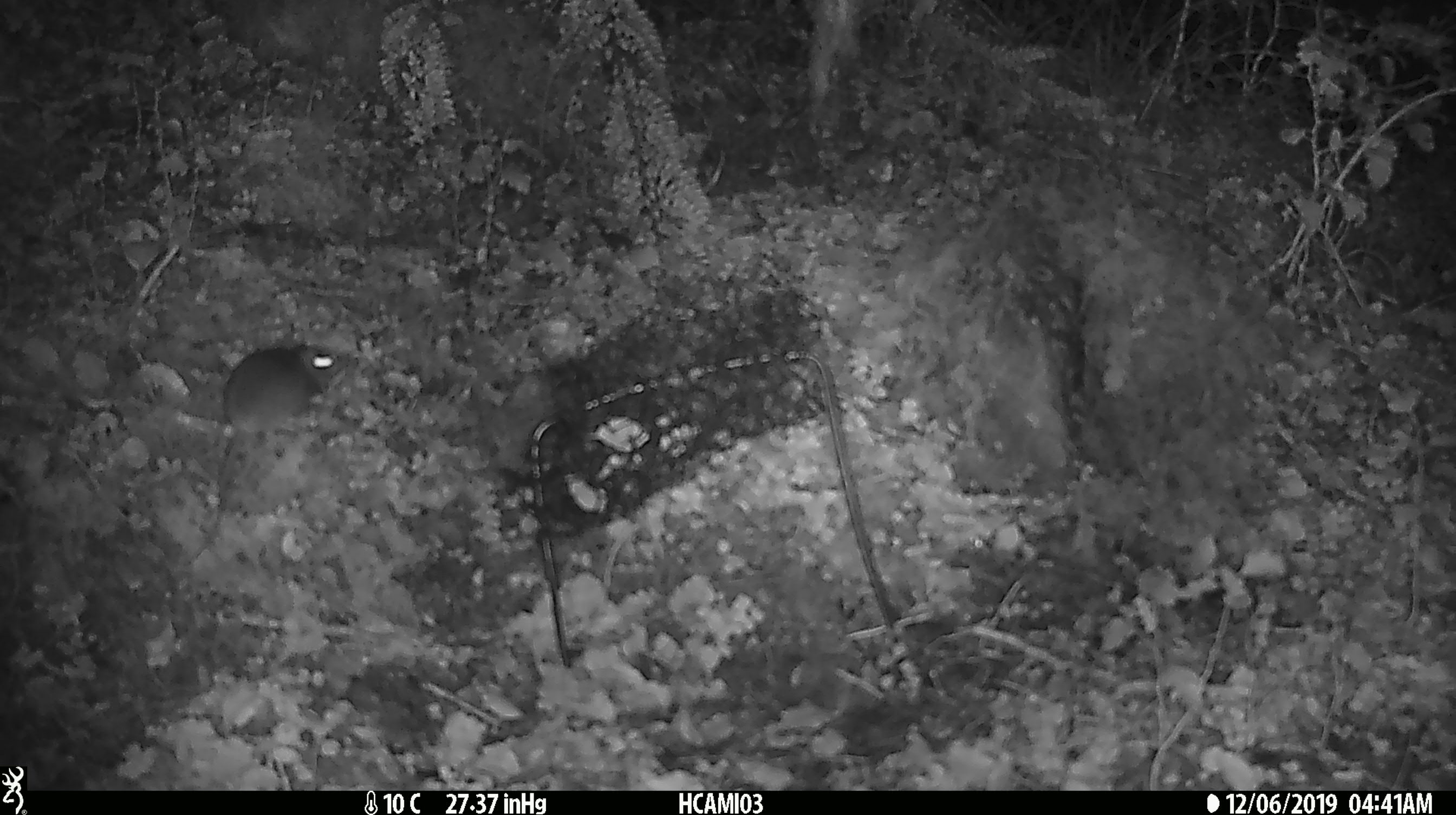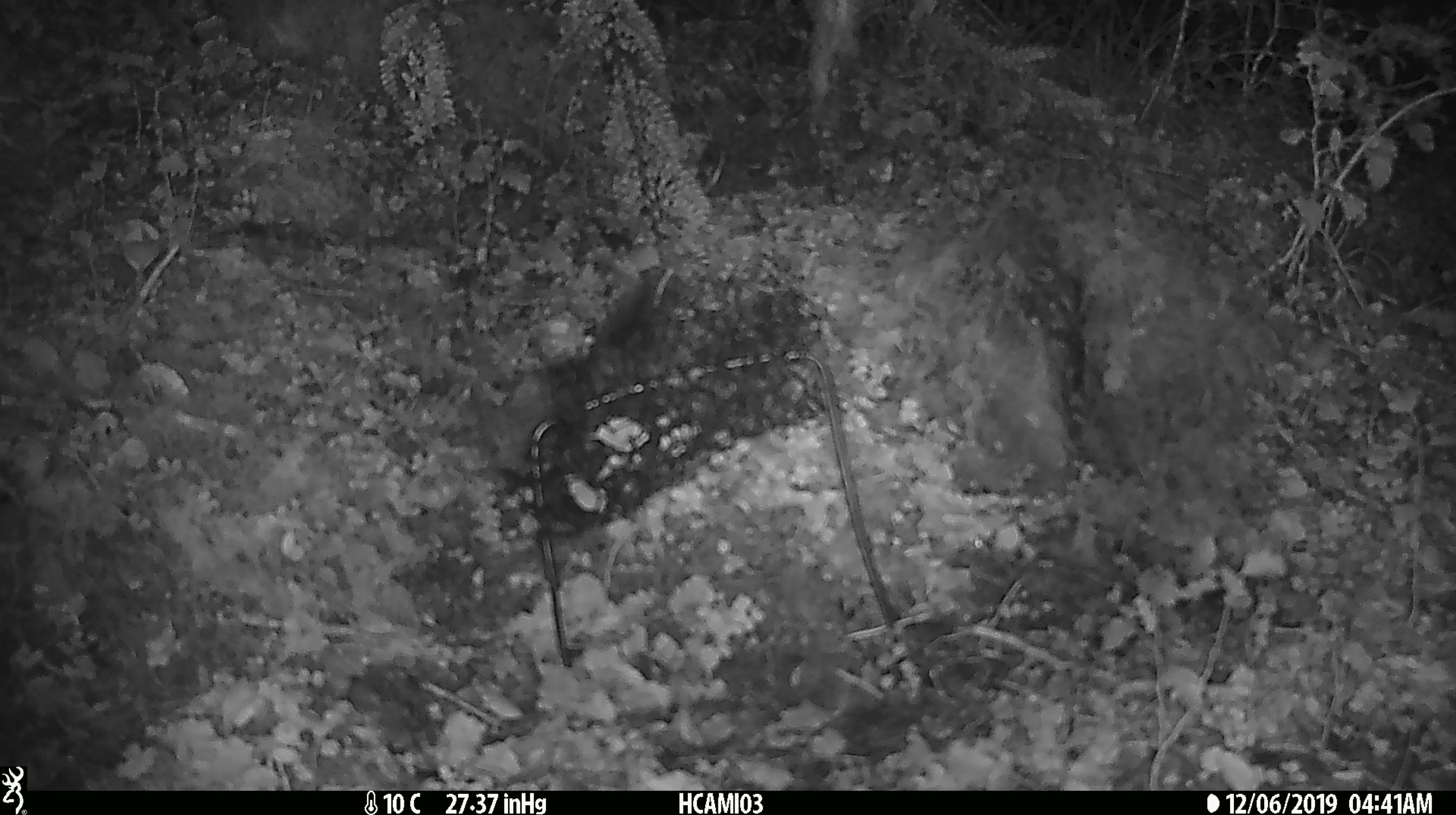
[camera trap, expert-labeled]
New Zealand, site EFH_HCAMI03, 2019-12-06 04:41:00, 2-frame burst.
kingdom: Animalia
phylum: Chordata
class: Mammalia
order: Rodentia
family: Muridae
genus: Mus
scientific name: Mus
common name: mouse